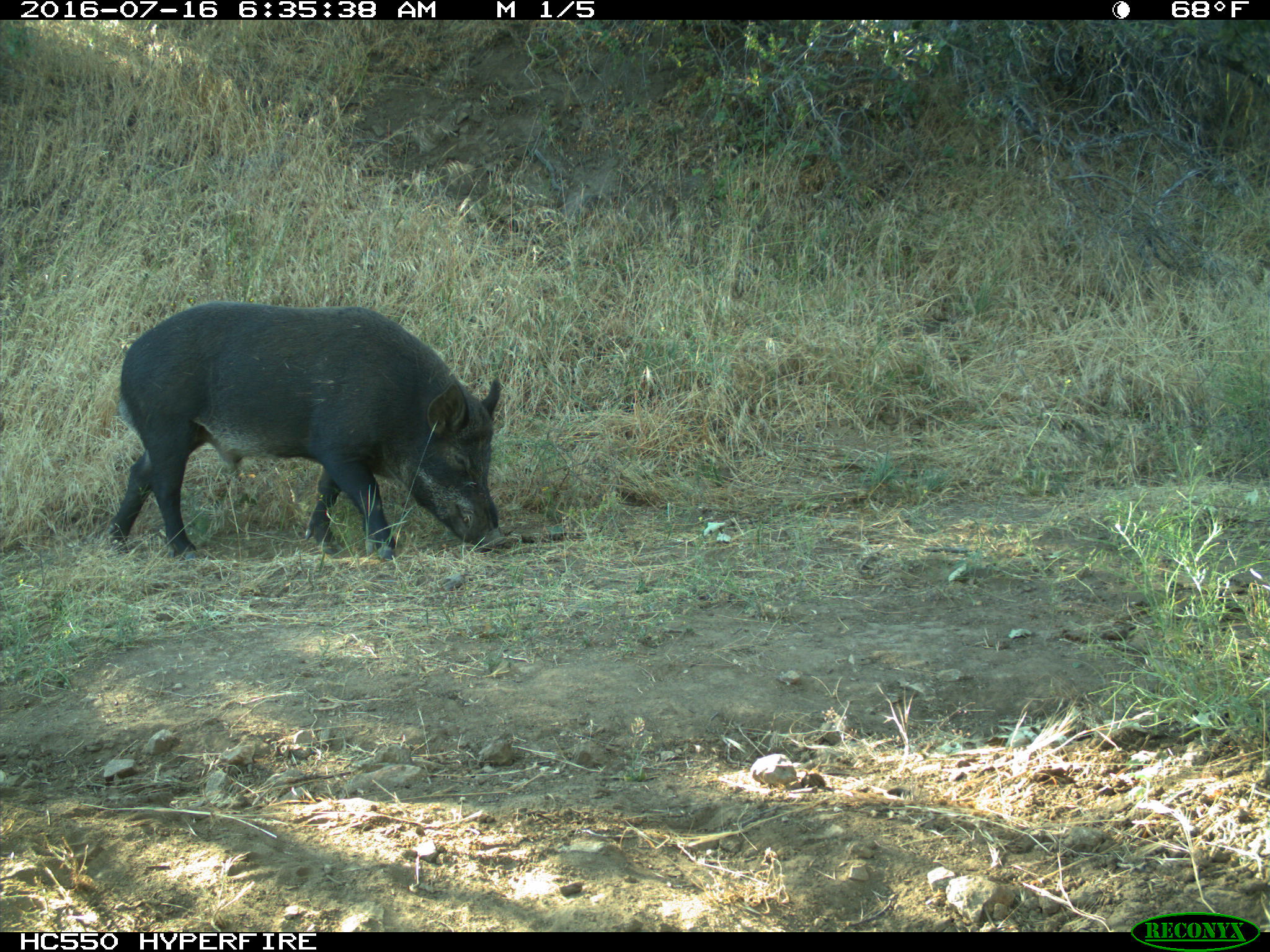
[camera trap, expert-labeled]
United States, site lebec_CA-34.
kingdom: Animalia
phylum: Chordata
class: Mammalia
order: Artiodactyla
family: Suidae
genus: Sus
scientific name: Sus scrofa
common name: wild boar